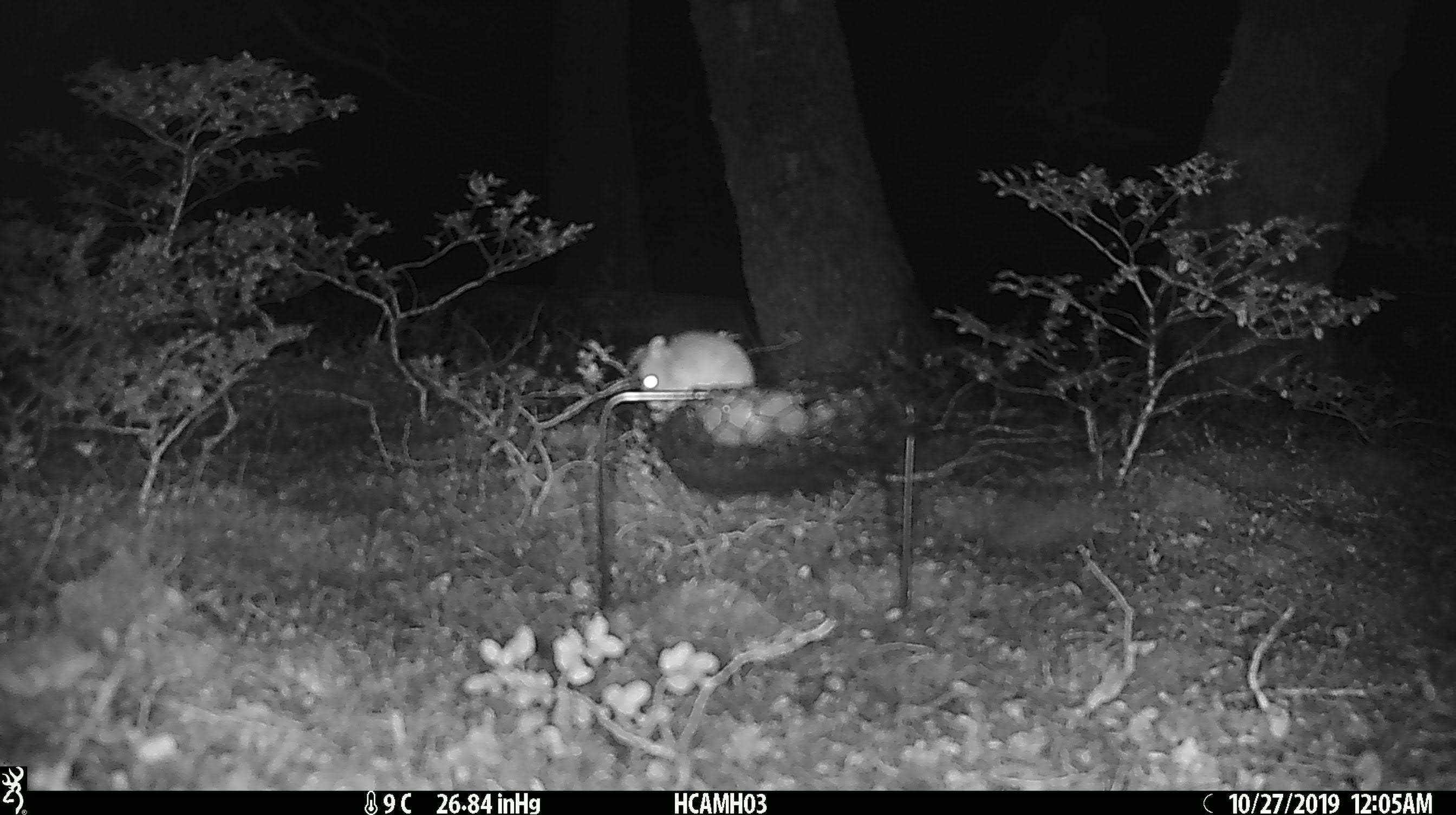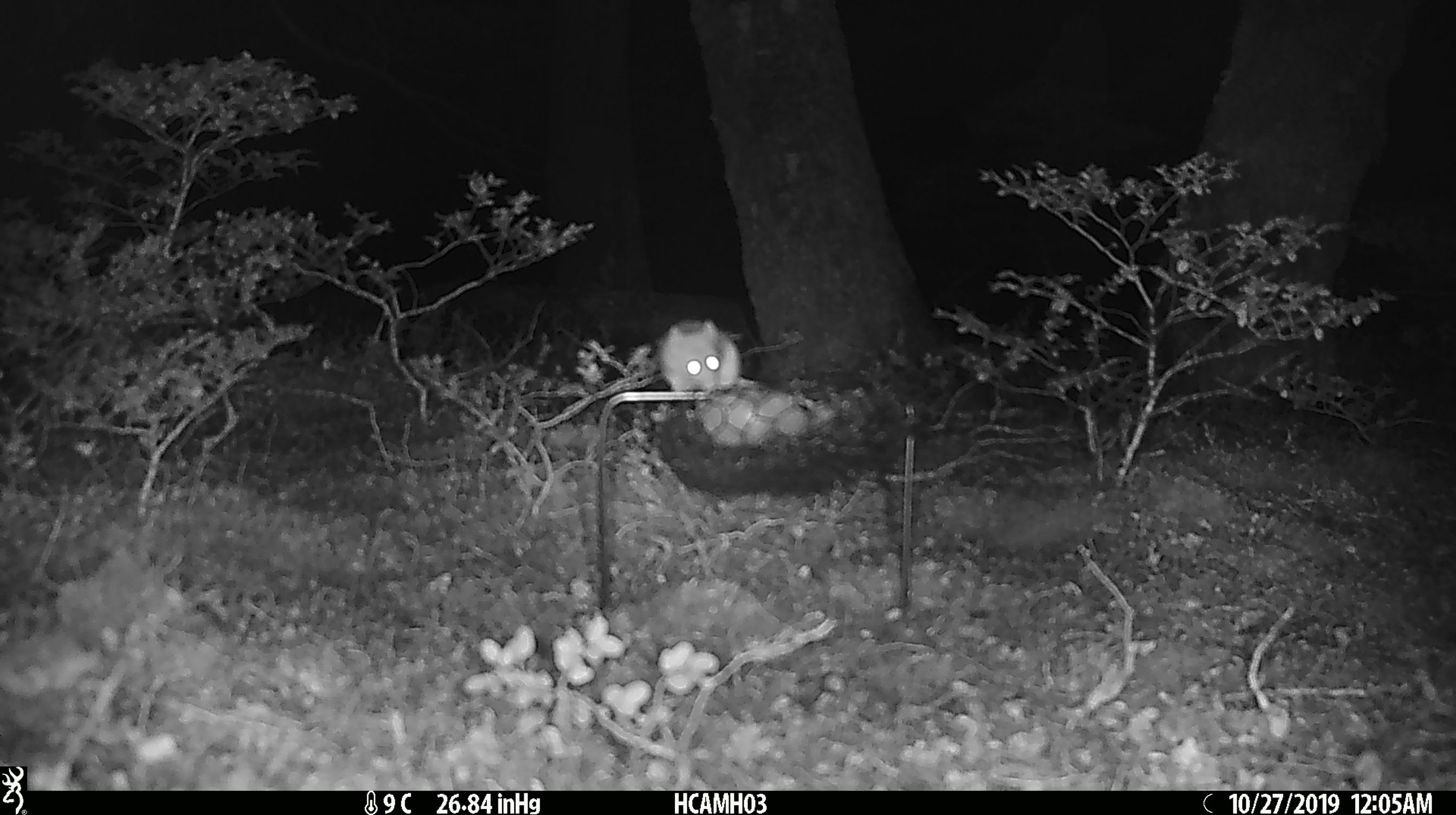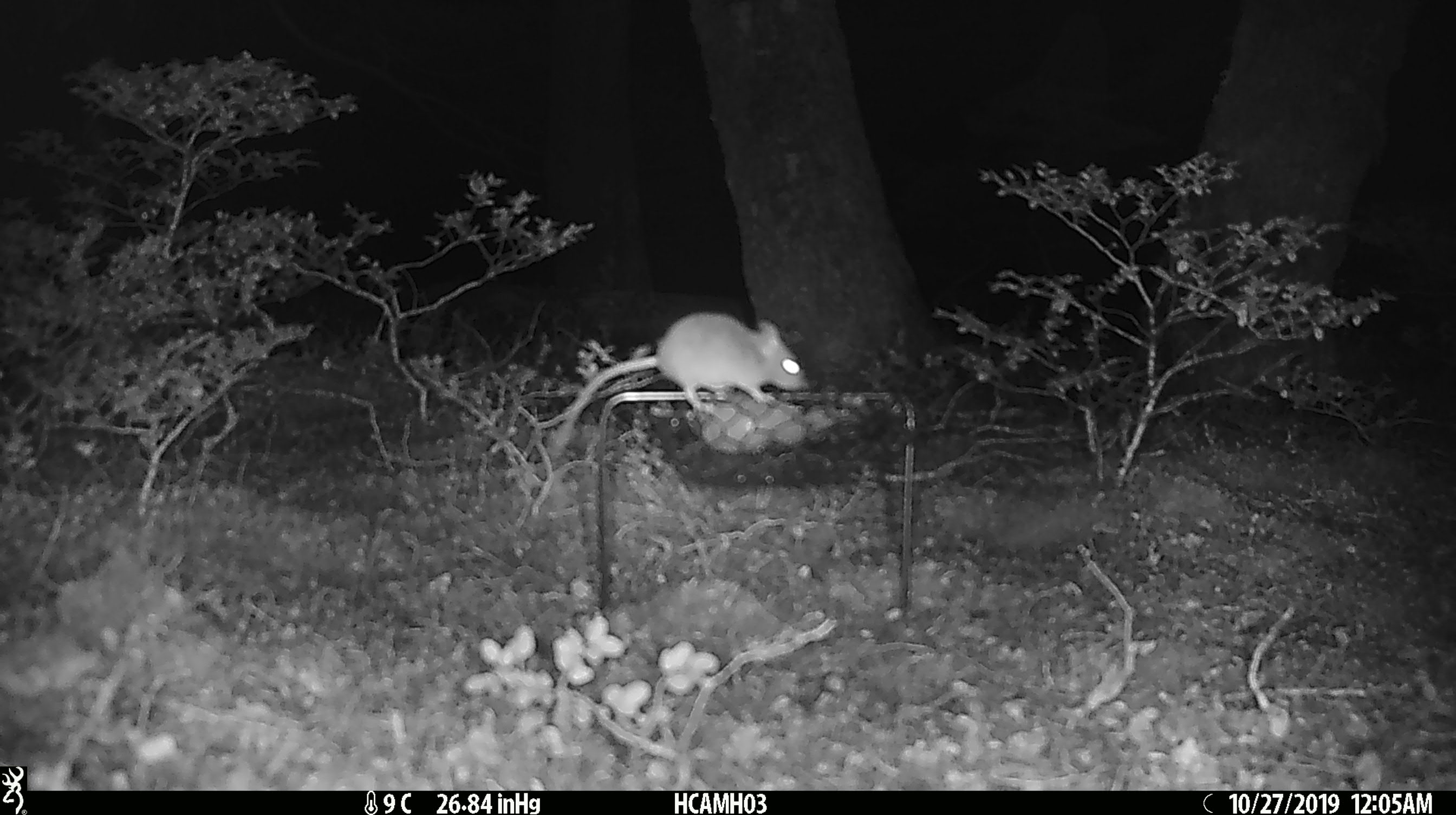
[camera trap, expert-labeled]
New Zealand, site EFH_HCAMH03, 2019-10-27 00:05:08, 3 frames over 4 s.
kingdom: Animalia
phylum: Chordata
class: Mammalia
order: Rodentia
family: Muridae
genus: Mus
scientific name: Mus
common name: mouse